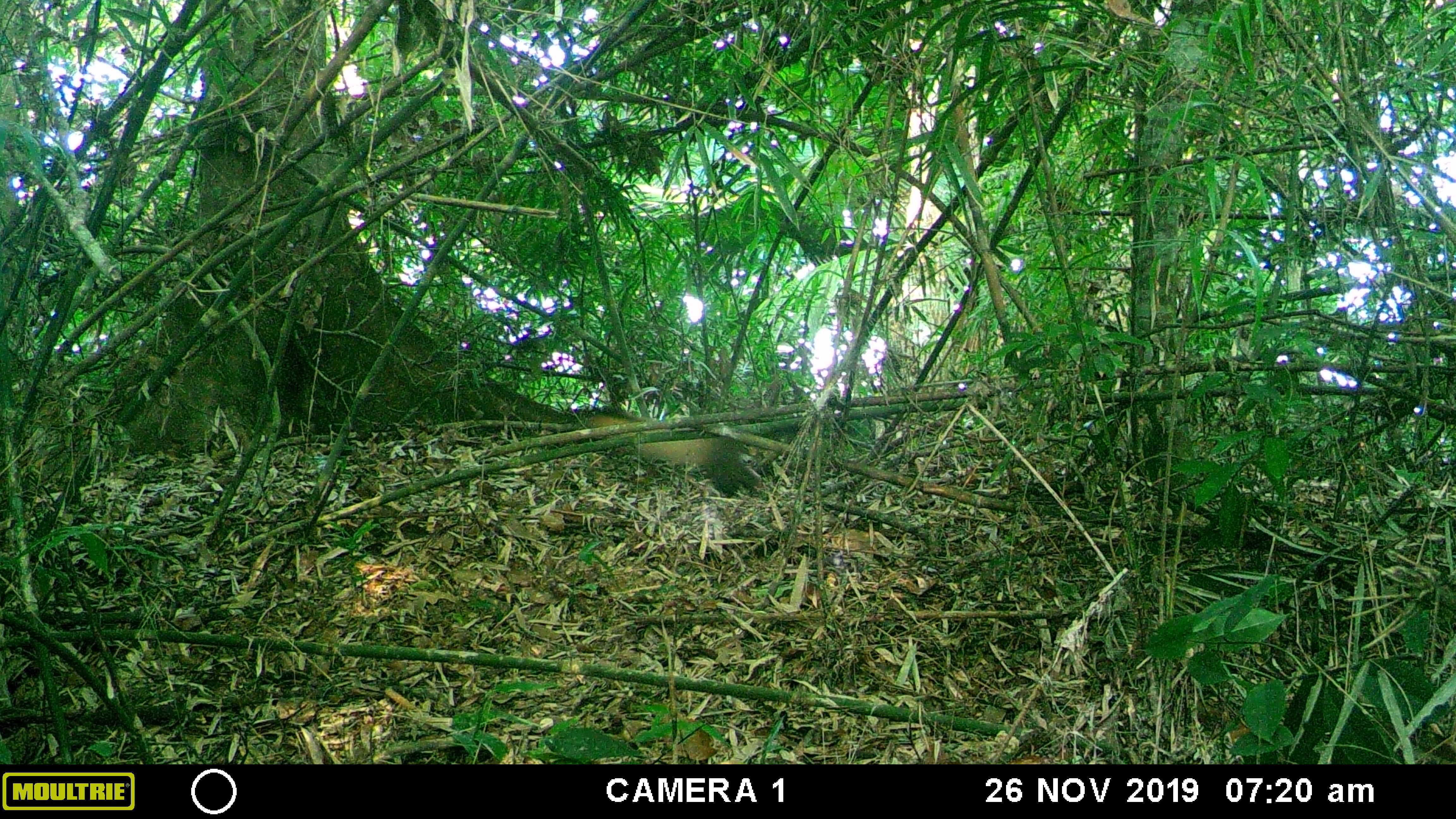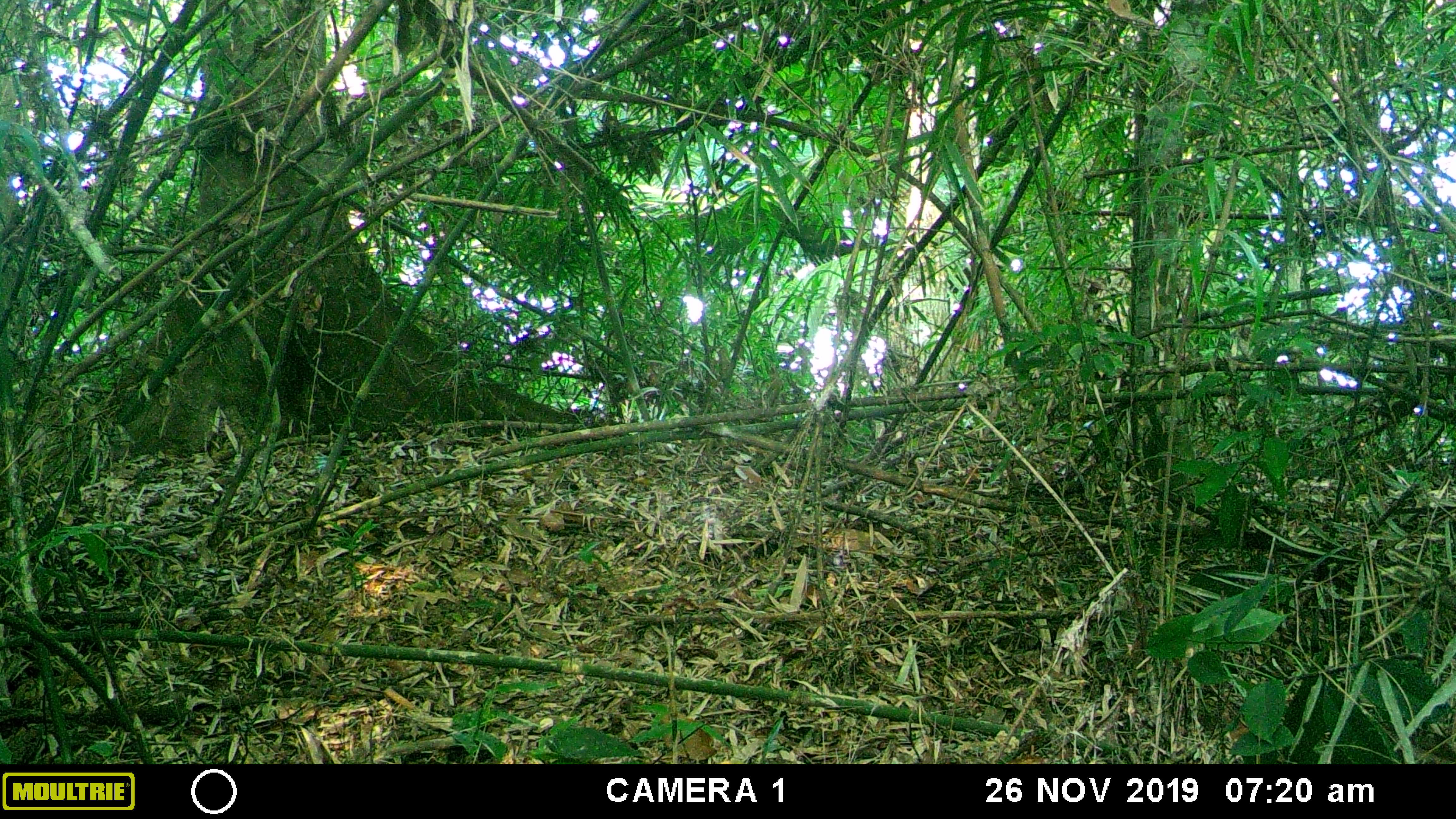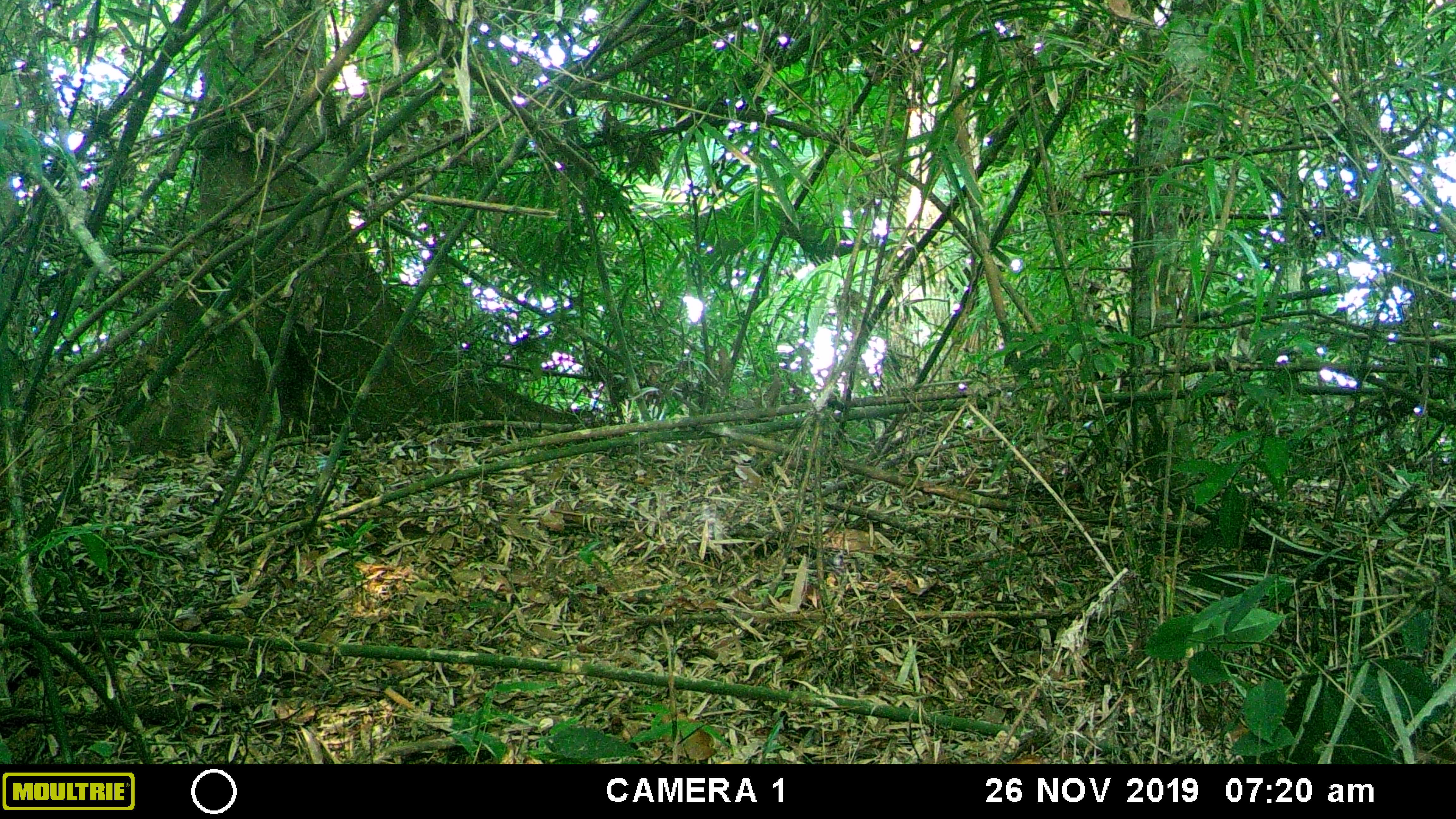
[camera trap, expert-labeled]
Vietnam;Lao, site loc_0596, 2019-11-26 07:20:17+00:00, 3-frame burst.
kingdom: Animalia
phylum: Chordata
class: Mammalia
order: Carnivora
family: Mustelidae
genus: Martes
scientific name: Martes flavigula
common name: yellow-throated marten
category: yellow throated marten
Yellow throated marten (yellow-throated marten) (Martes flavigula). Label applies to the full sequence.